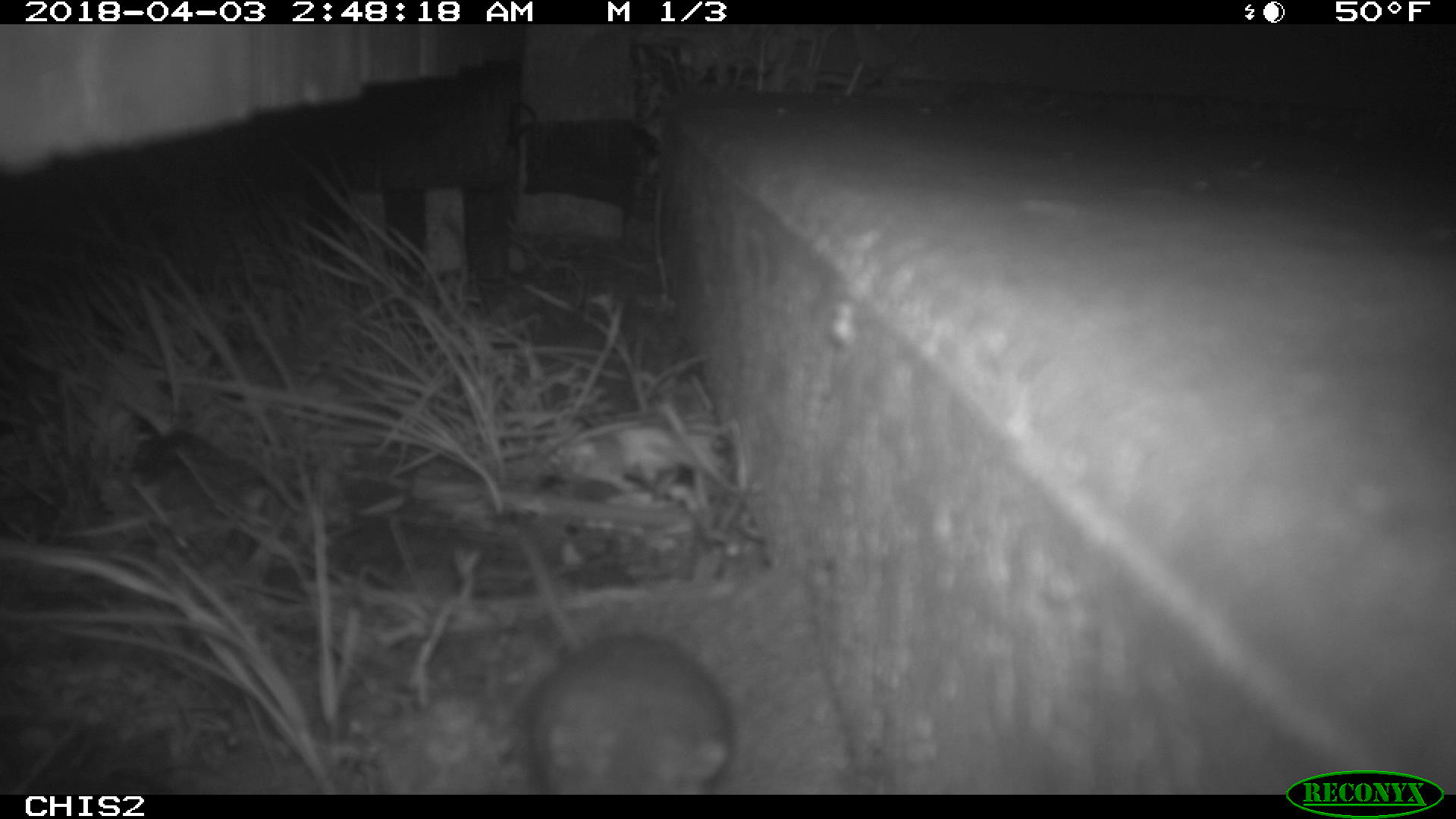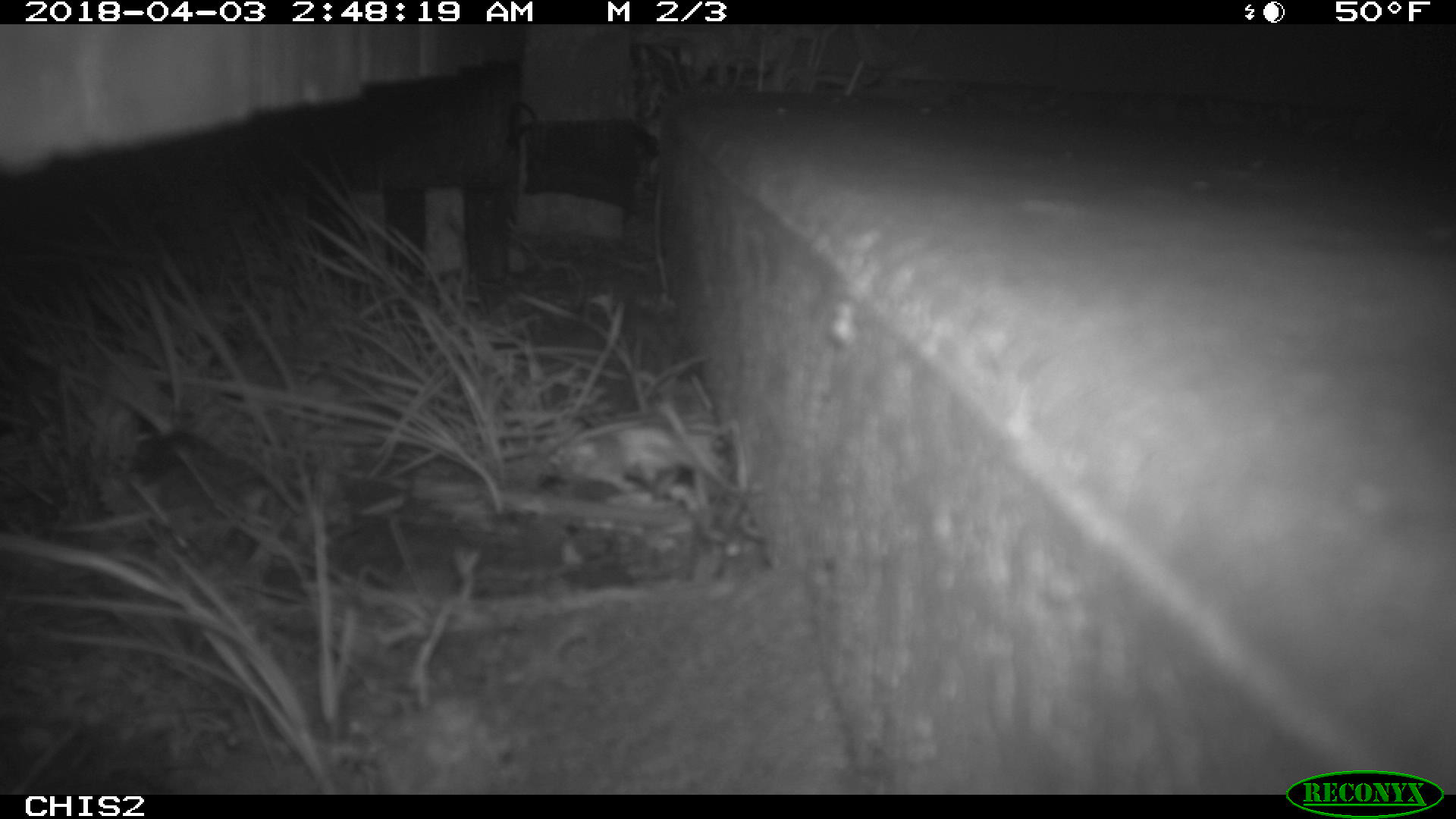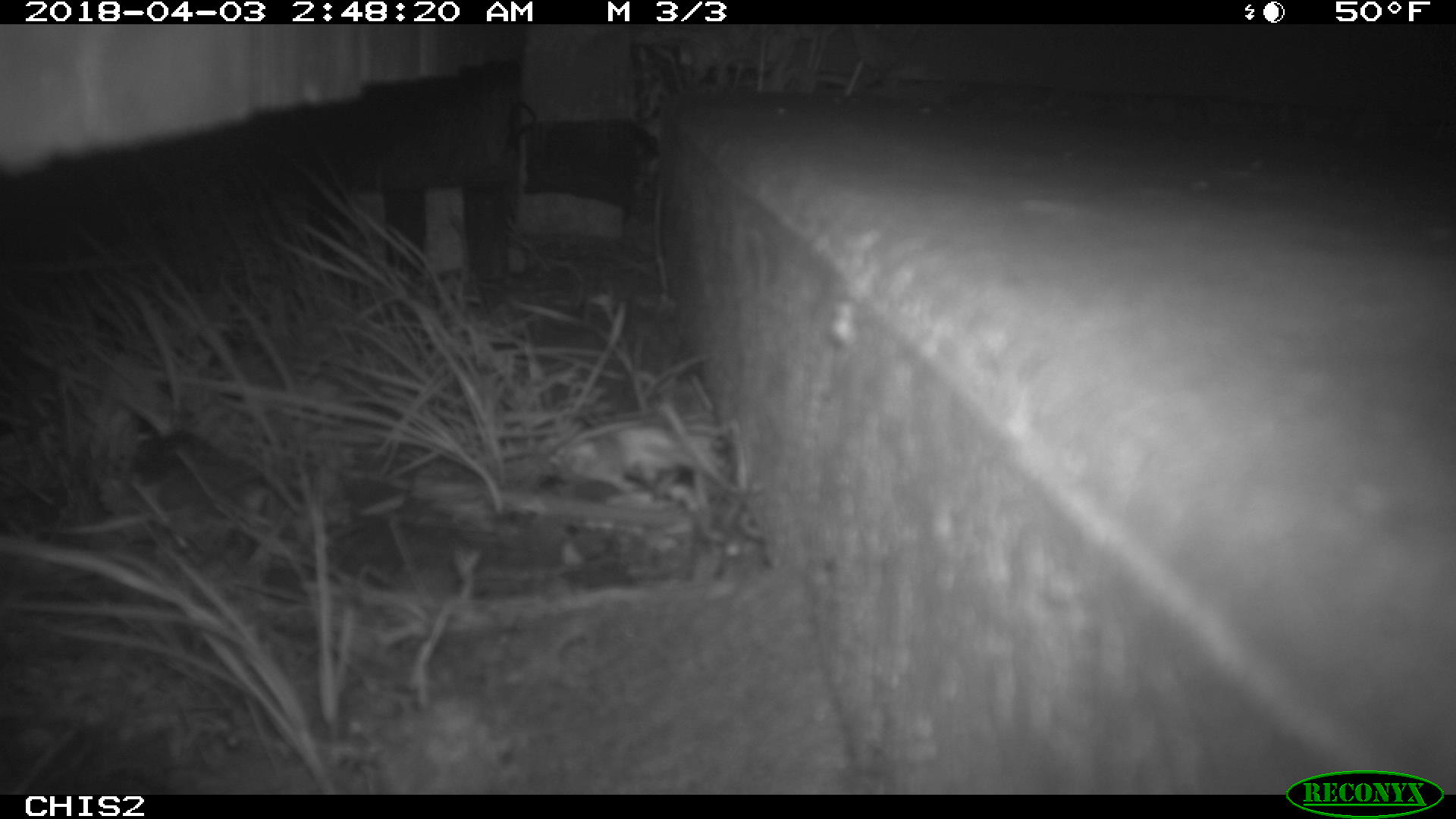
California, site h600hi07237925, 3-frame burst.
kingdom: Animalia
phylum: Chordata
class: Mammalia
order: Rodentia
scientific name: Rodentia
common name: rodent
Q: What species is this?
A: Rodent (Rodentia).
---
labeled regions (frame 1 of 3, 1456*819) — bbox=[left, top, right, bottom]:
rodent: bbox=[512, 516, 734, 792]